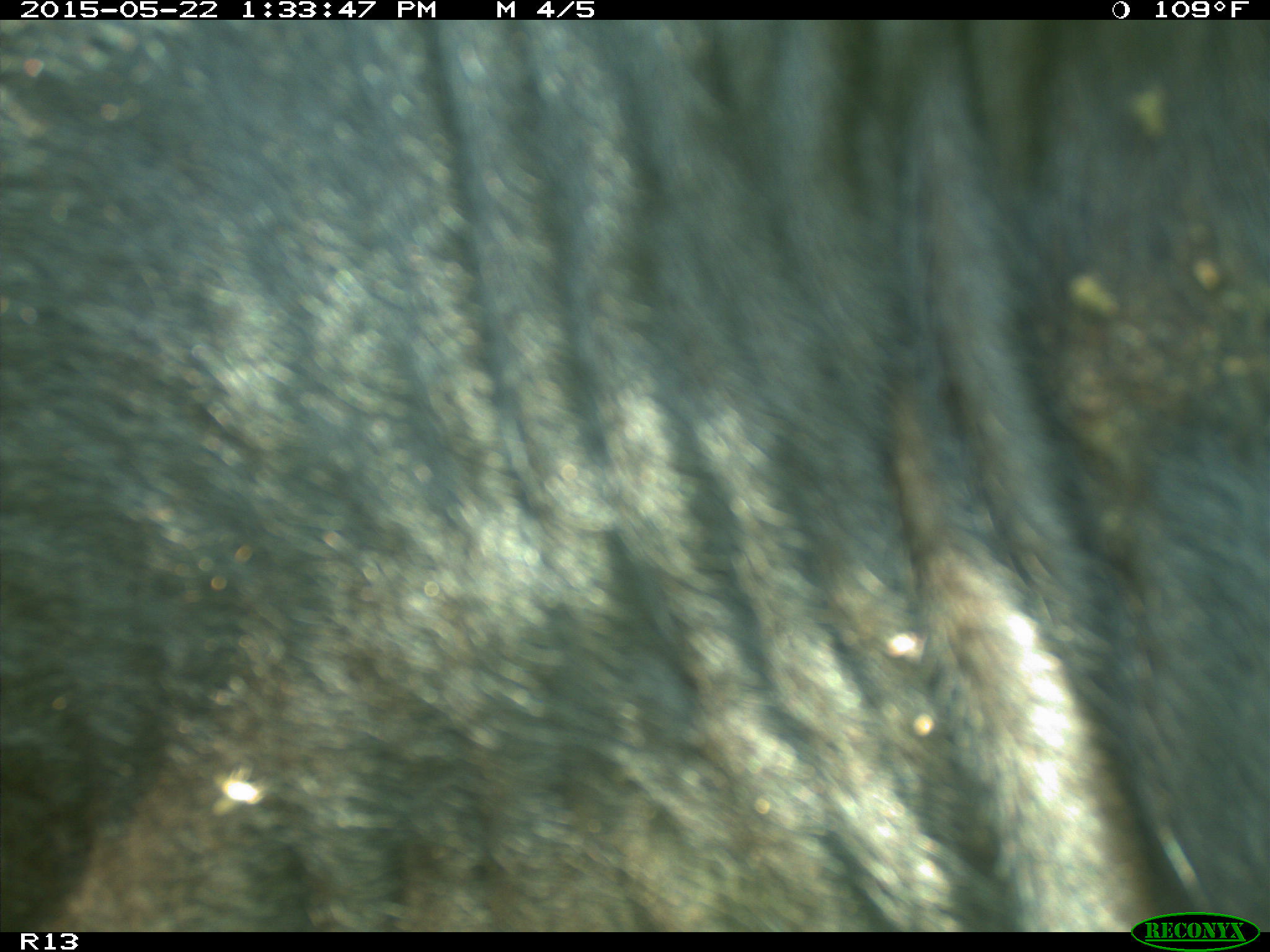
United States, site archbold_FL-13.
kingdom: Animalia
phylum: Chordata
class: Mammalia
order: Artiodactyla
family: Bovidae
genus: Bos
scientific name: Bos taurus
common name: domestic cow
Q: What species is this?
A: Bos taurus (domestic cow).